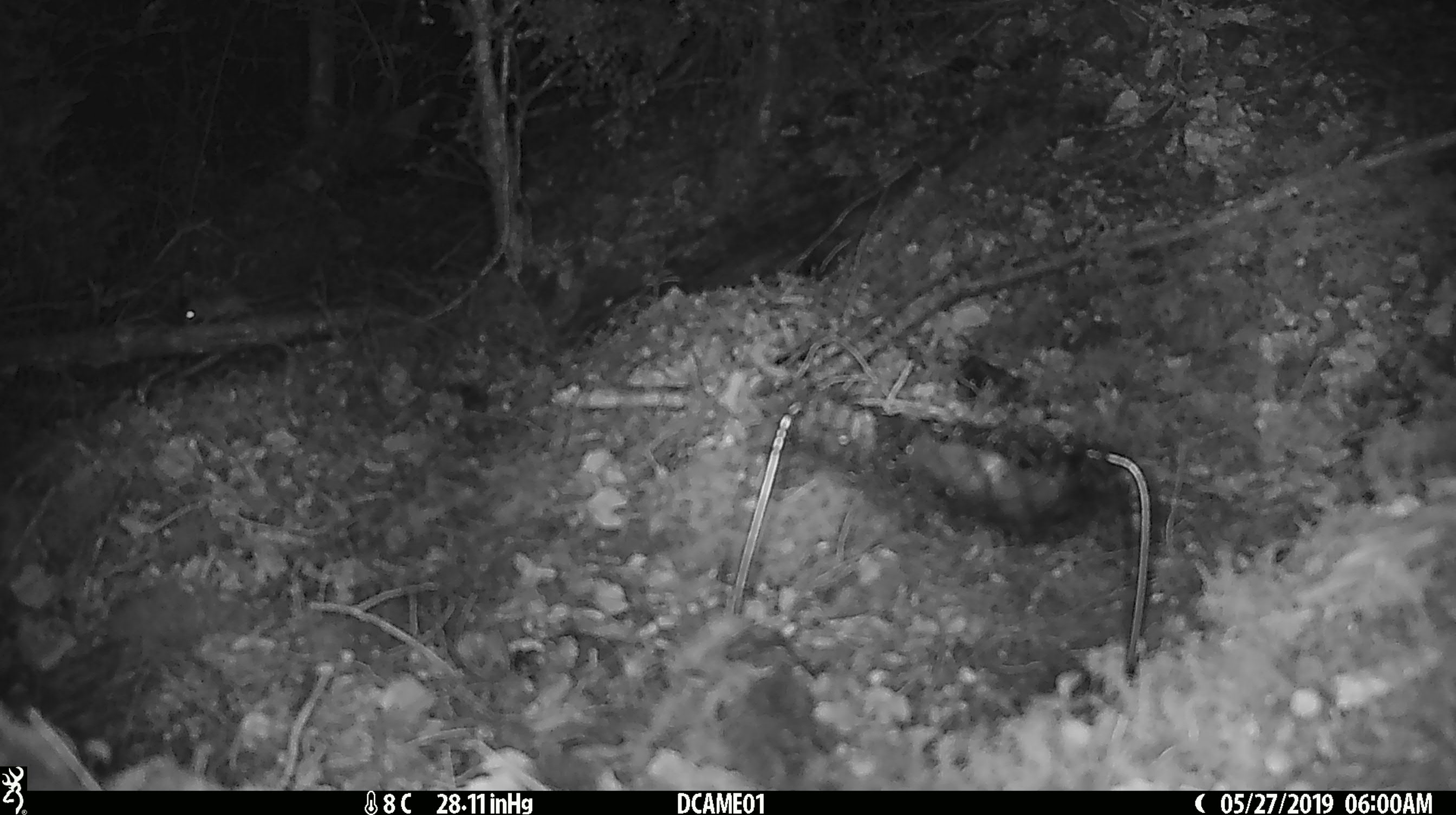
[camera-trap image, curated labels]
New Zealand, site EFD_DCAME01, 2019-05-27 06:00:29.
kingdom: Animalia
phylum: Chordata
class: Mammalia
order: Rodentia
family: Muridae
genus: Mus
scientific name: Mus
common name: mouse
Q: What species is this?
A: Mouse (Mus).